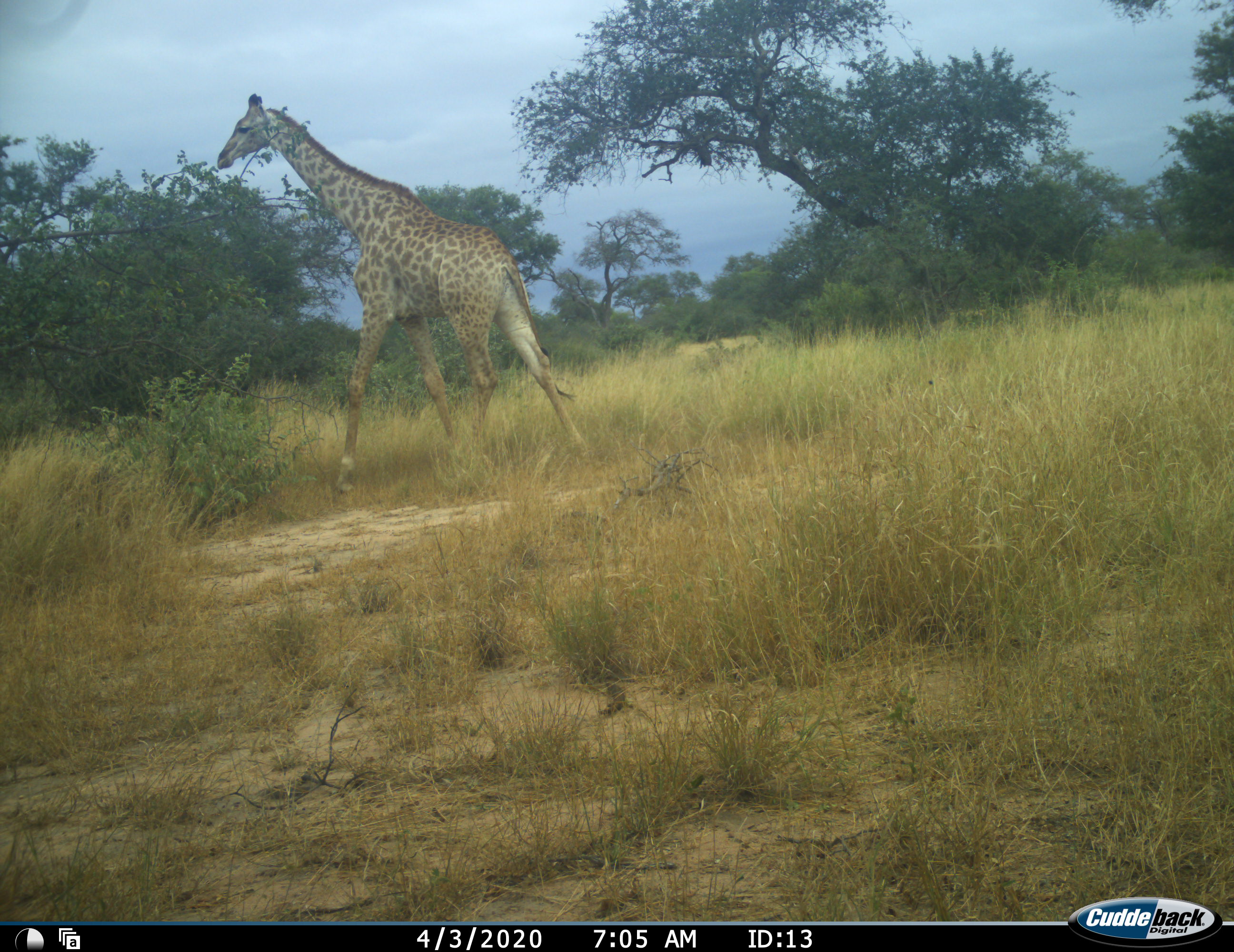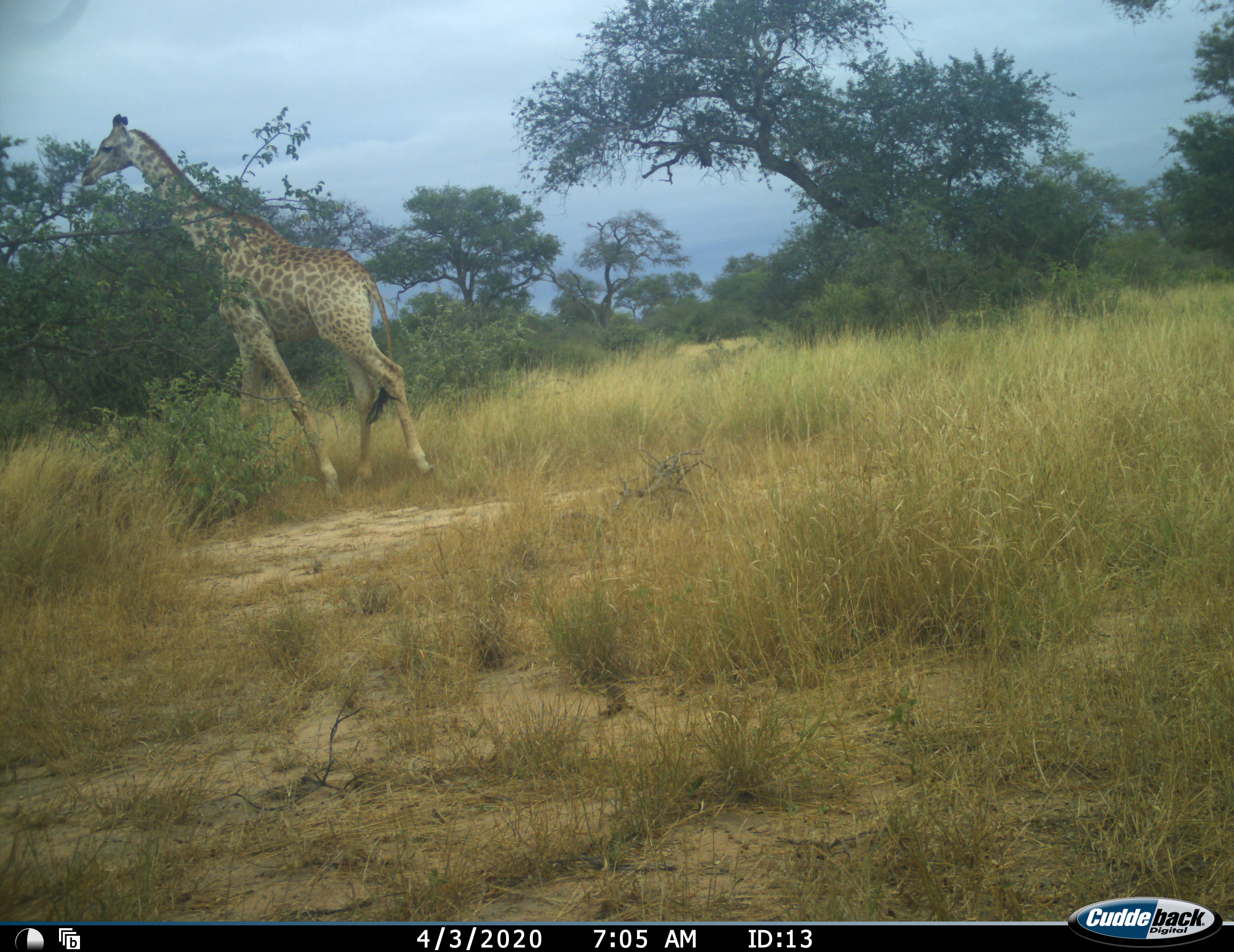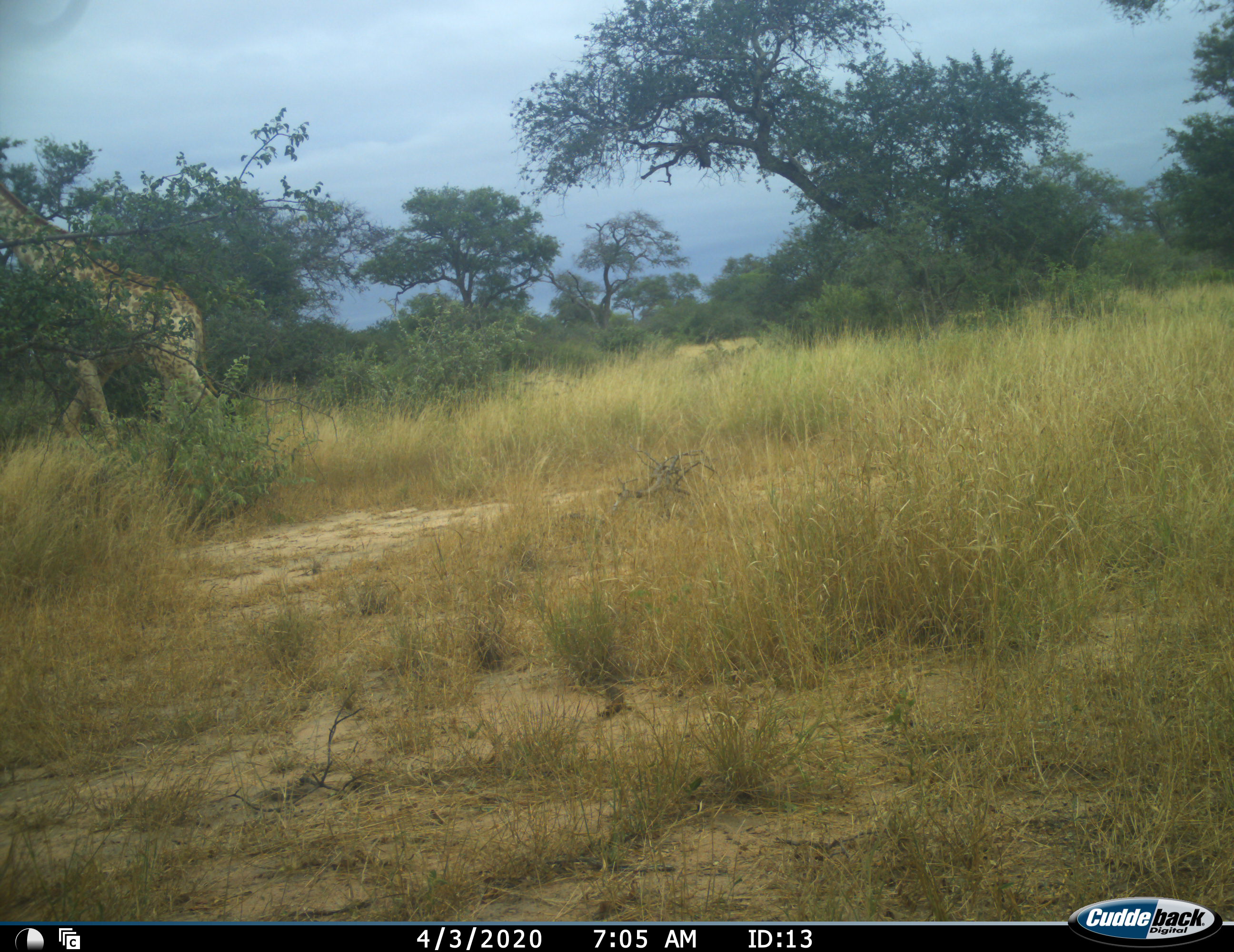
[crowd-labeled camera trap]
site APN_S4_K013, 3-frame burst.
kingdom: Animalia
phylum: Chordata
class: Mammalia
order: Artiodactyla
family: Giraffidae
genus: Giraffa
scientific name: Giraffa camelopardalis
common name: giraffe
Giraffe (Giraffa camelopardalis), count 1. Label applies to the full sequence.